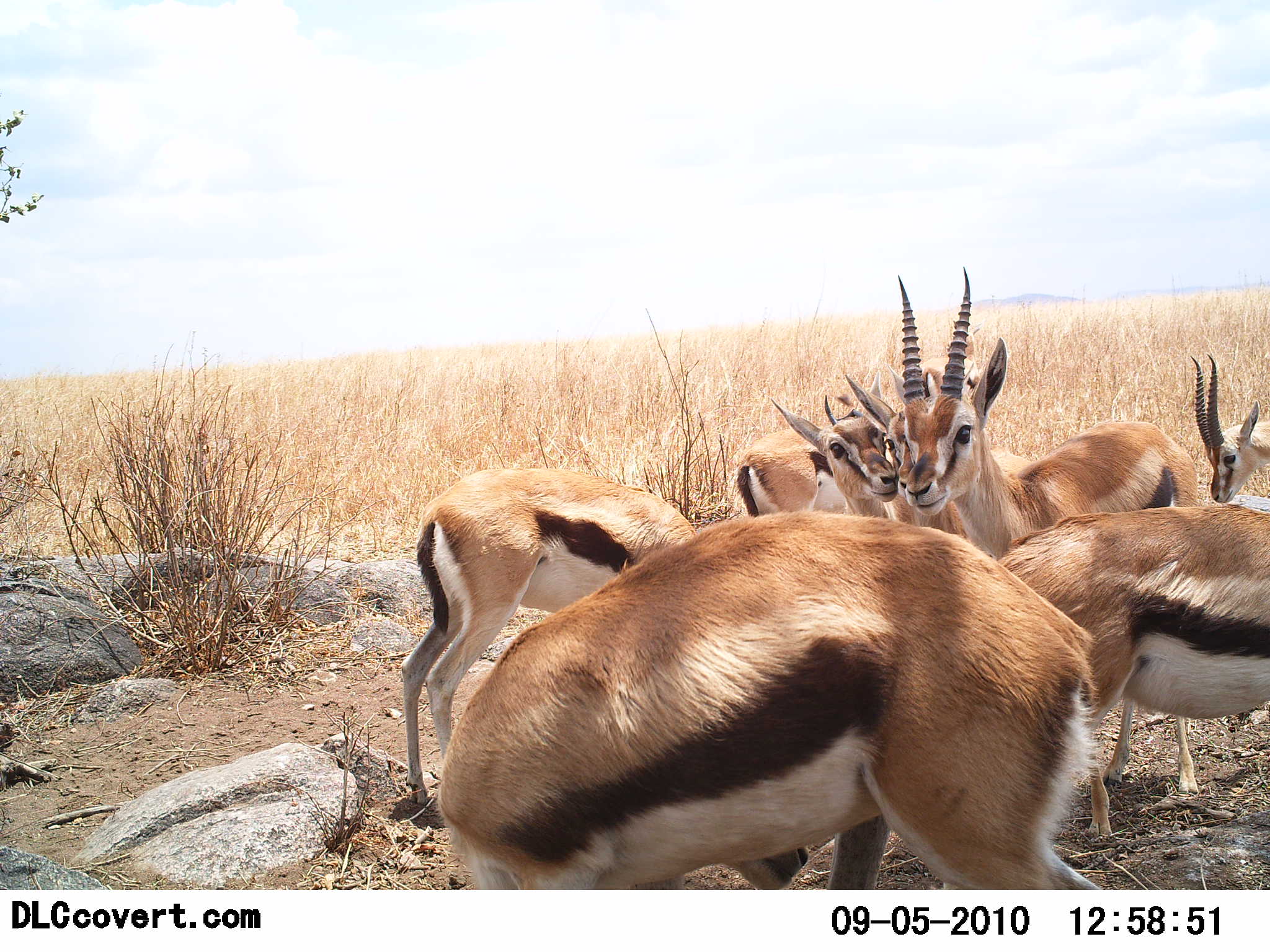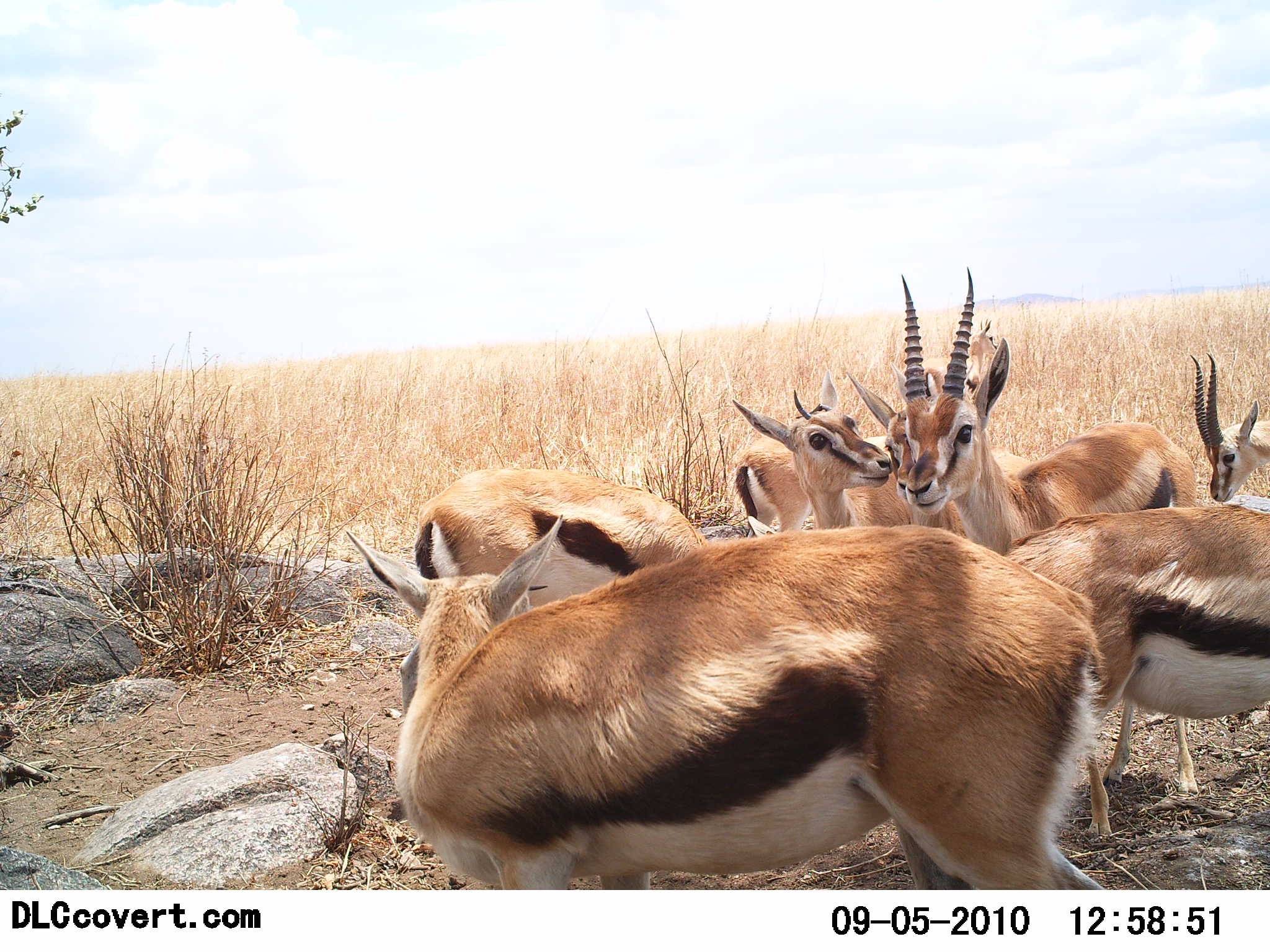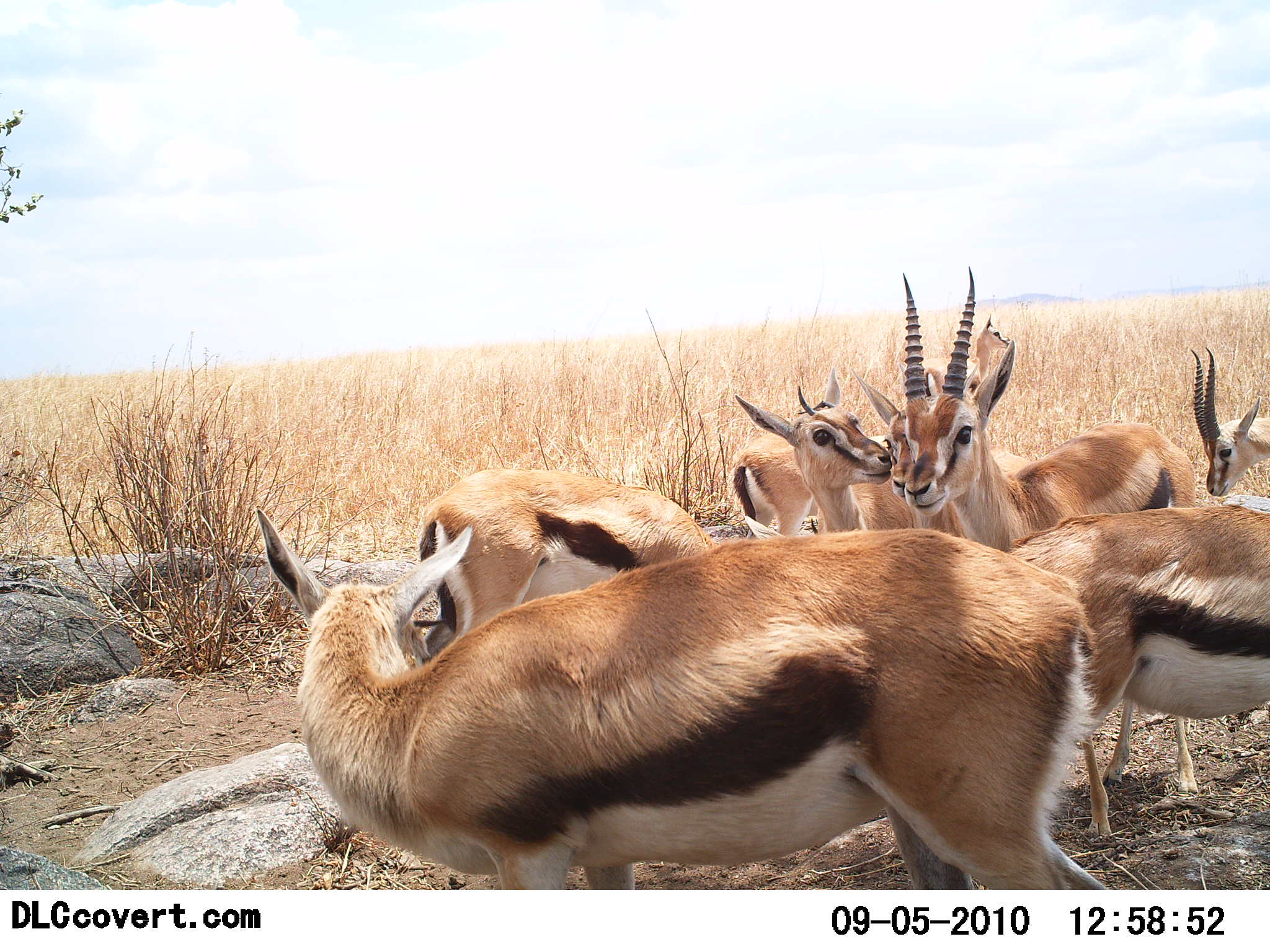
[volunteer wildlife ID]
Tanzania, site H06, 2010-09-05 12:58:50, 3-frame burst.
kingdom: Animalia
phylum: Chordata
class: Mammalia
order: Artiodactyla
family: Bovidae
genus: Eudorcas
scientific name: Eudorcas thomsonii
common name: thomson's gazelle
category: gazellethomsons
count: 8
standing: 79%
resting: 7%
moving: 0%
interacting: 50%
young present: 7%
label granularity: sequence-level